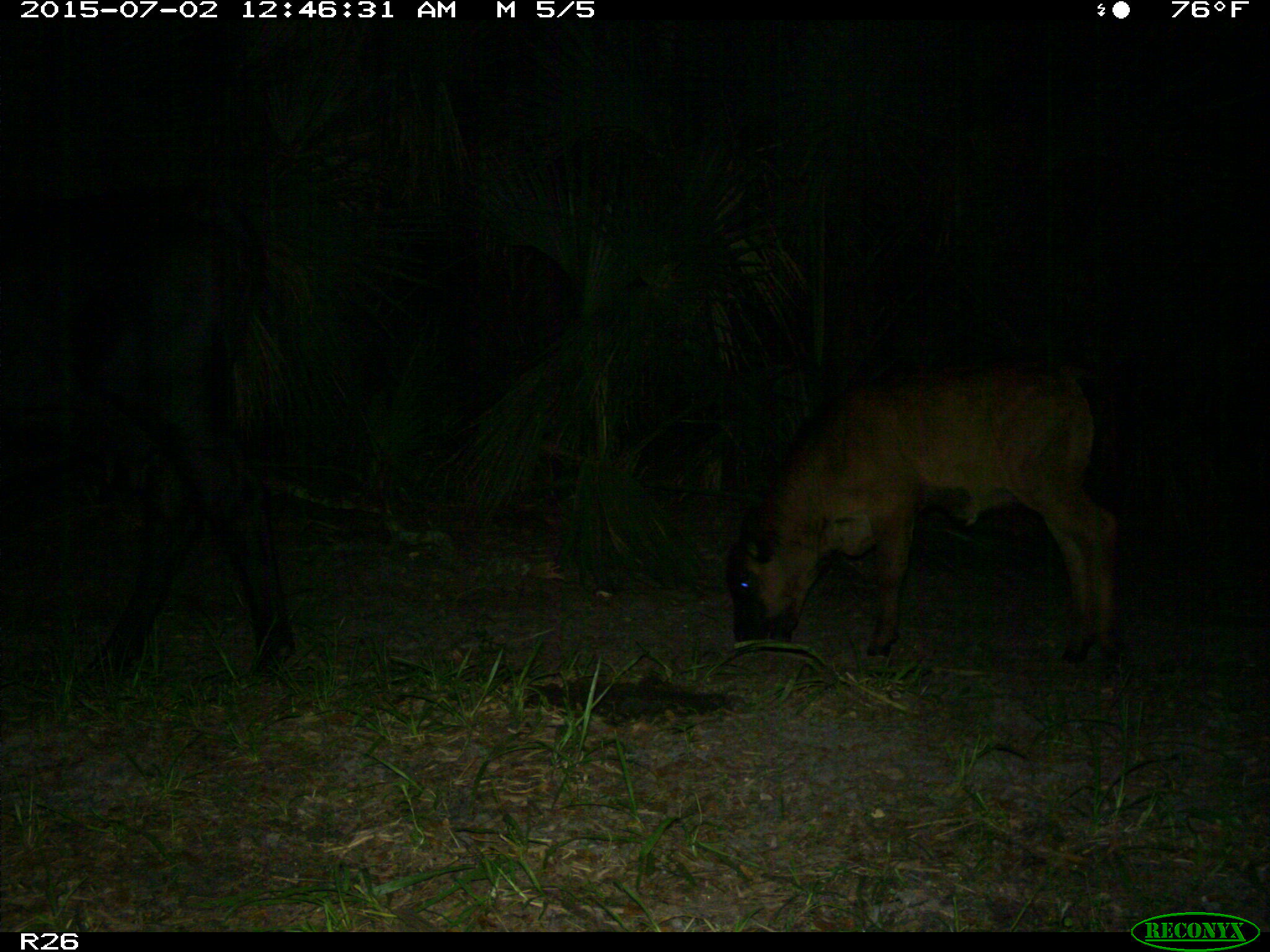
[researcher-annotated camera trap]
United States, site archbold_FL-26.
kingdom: Animalia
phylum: Chordata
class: Mammalia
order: Artiodactyla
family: Bovidae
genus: Bos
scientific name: Bos taurus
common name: domestic cow